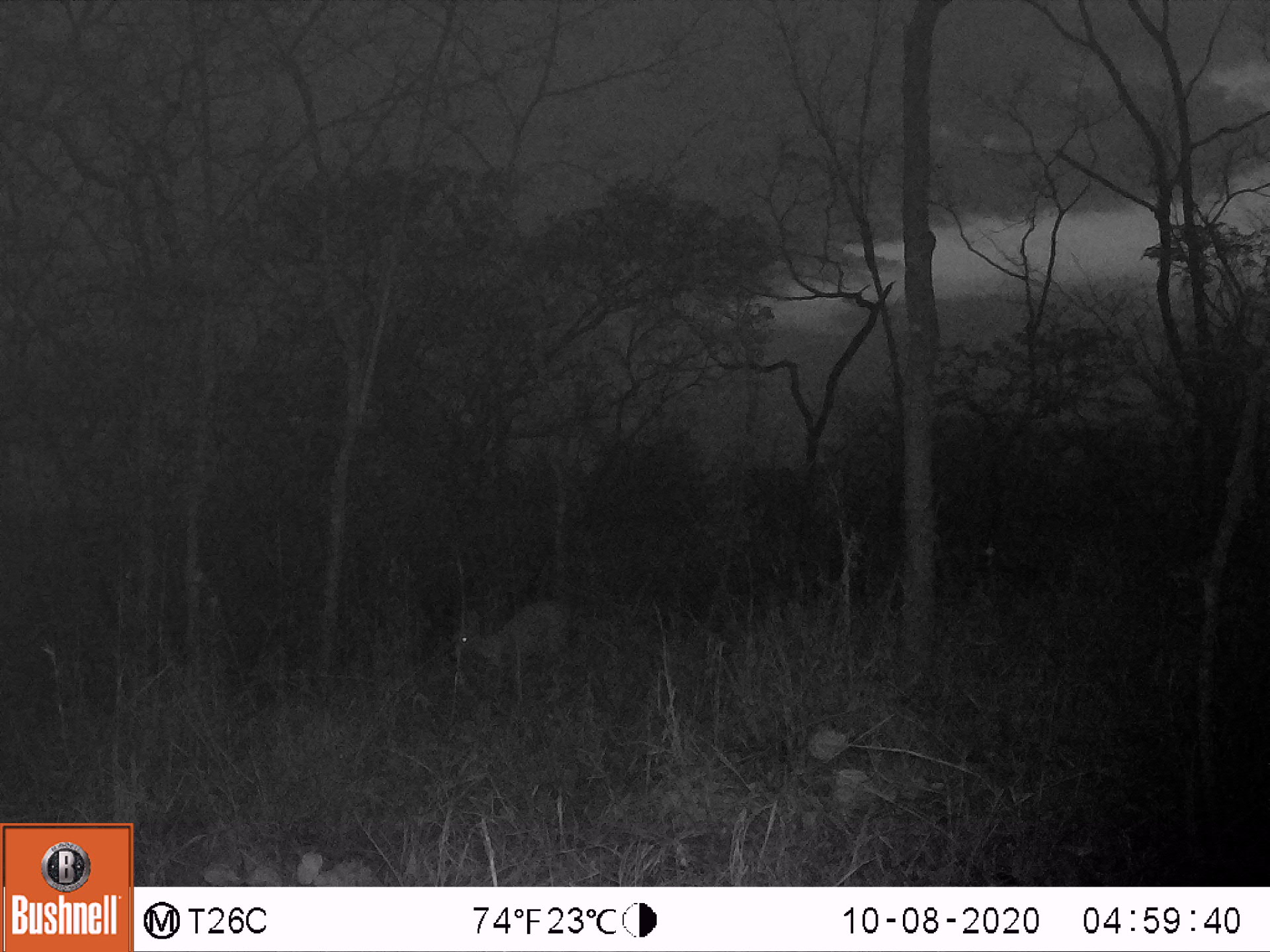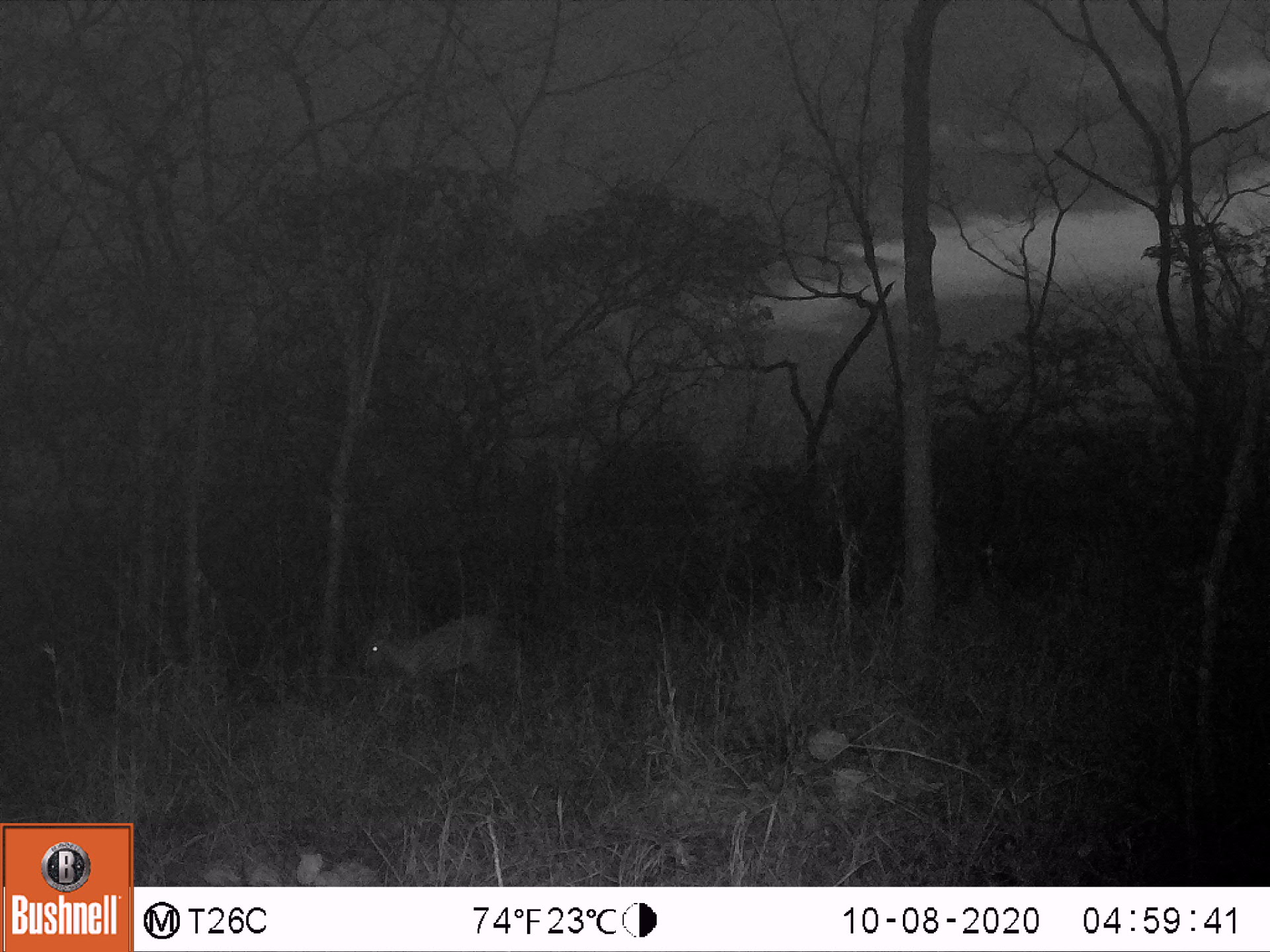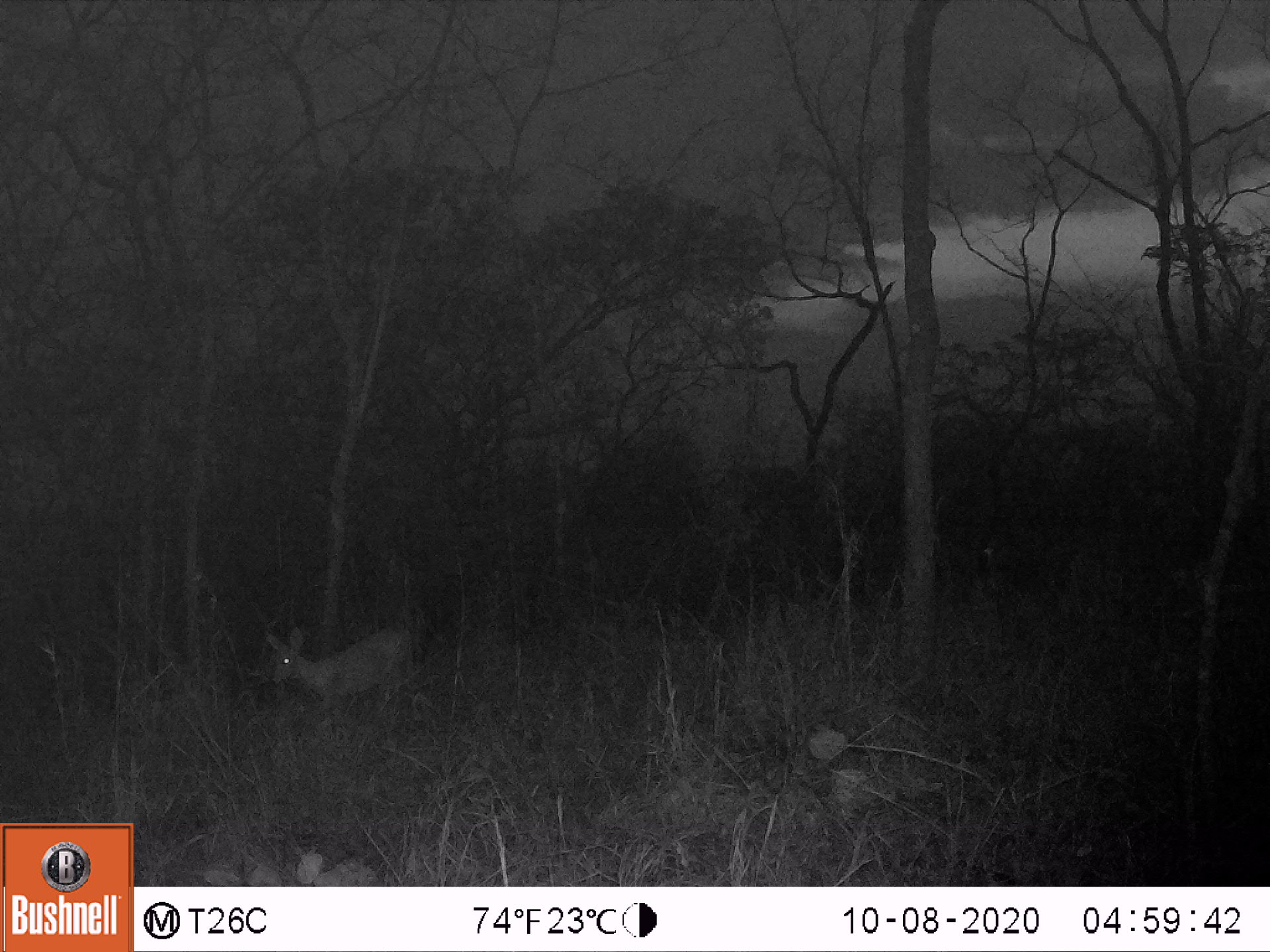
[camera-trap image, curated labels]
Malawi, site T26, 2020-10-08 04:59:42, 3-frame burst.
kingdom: Animalia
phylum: Chordata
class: Mammalia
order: Artiodactyla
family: Bovidae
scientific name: Antilopinae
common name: small antelope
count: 1